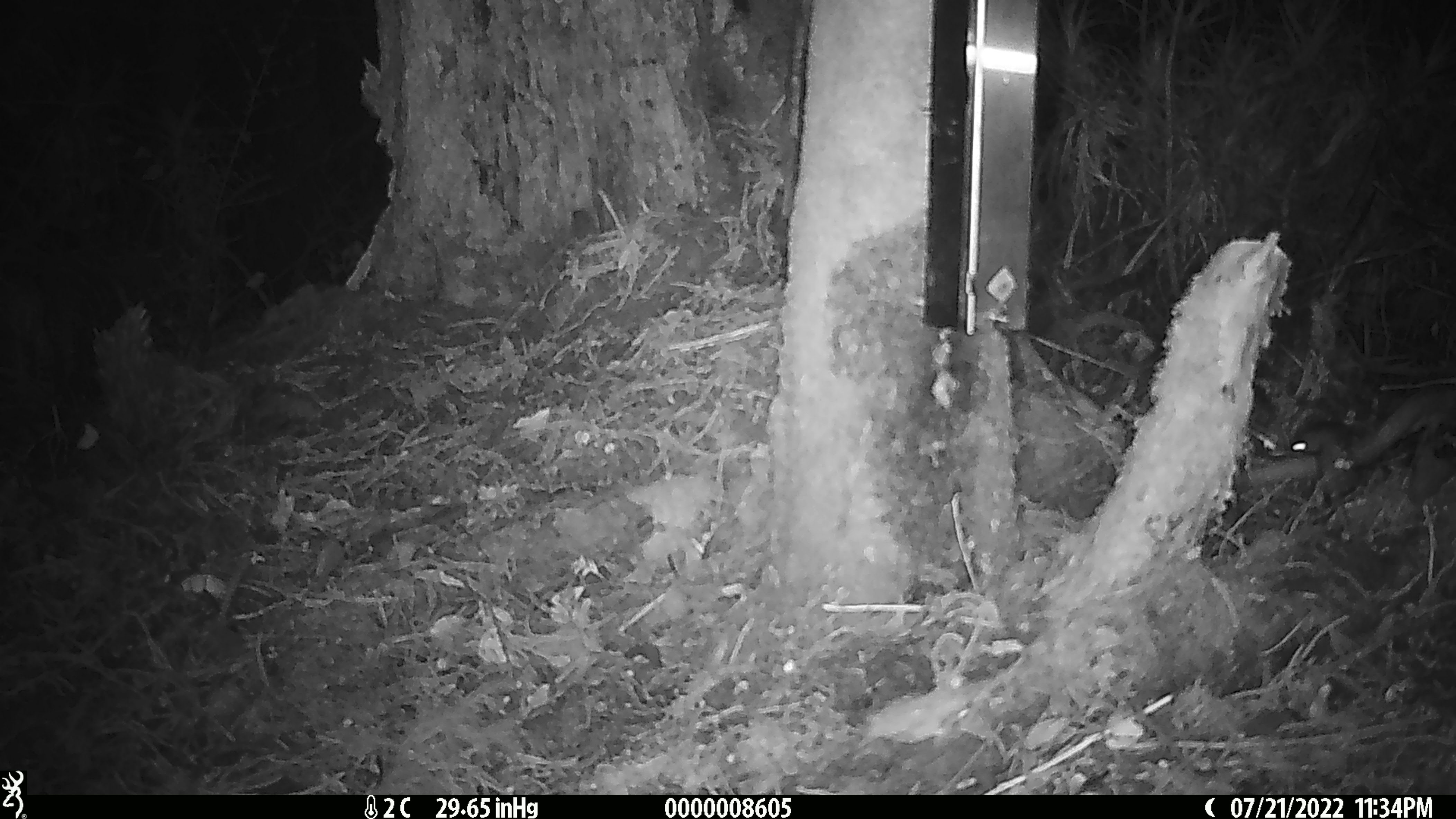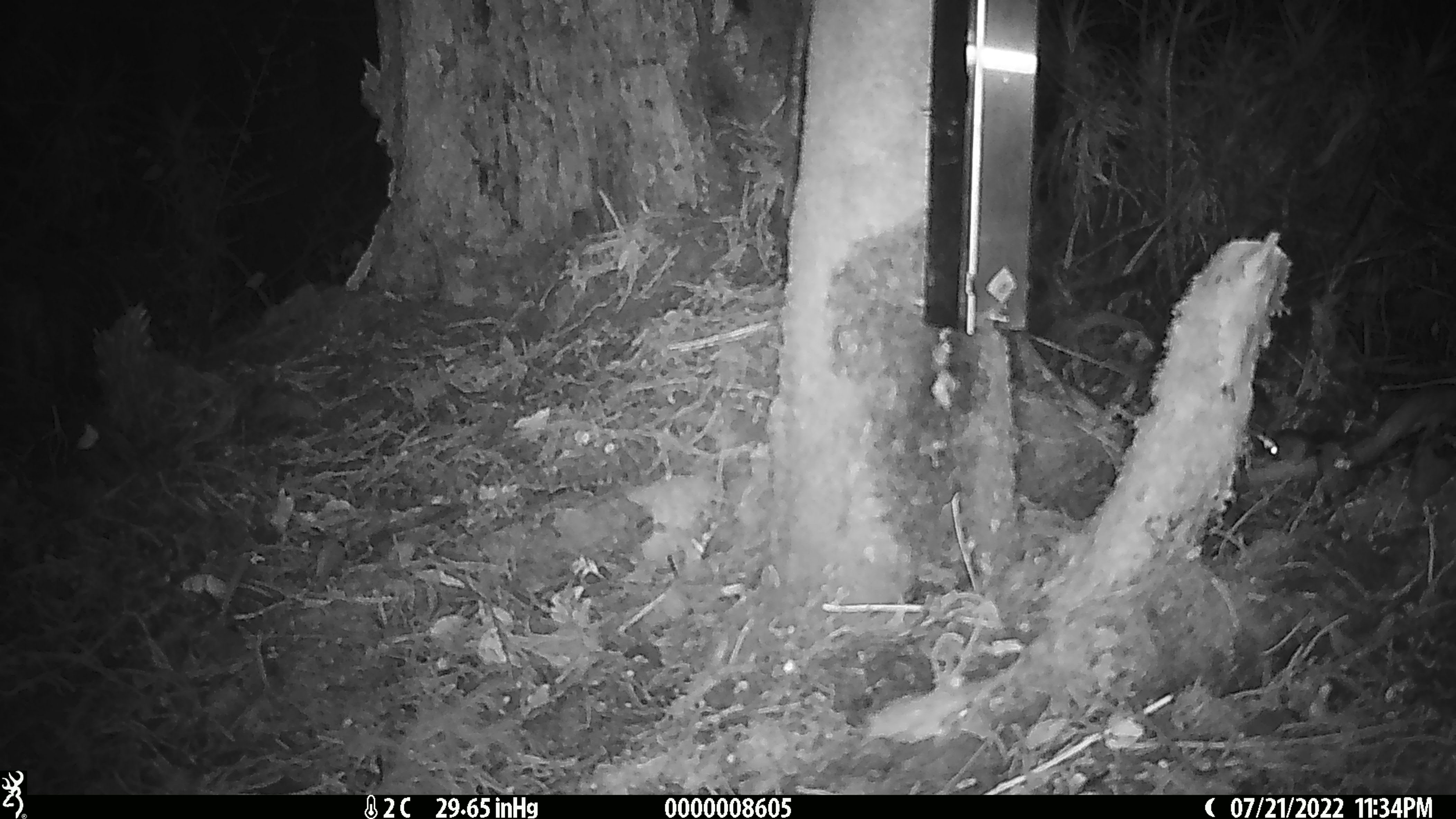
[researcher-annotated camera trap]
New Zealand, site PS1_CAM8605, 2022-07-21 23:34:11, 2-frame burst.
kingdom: Animalia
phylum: Chordata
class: Mammalia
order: Rodentia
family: Muridae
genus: Mus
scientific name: Mus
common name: mouse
Mouse (Mus).